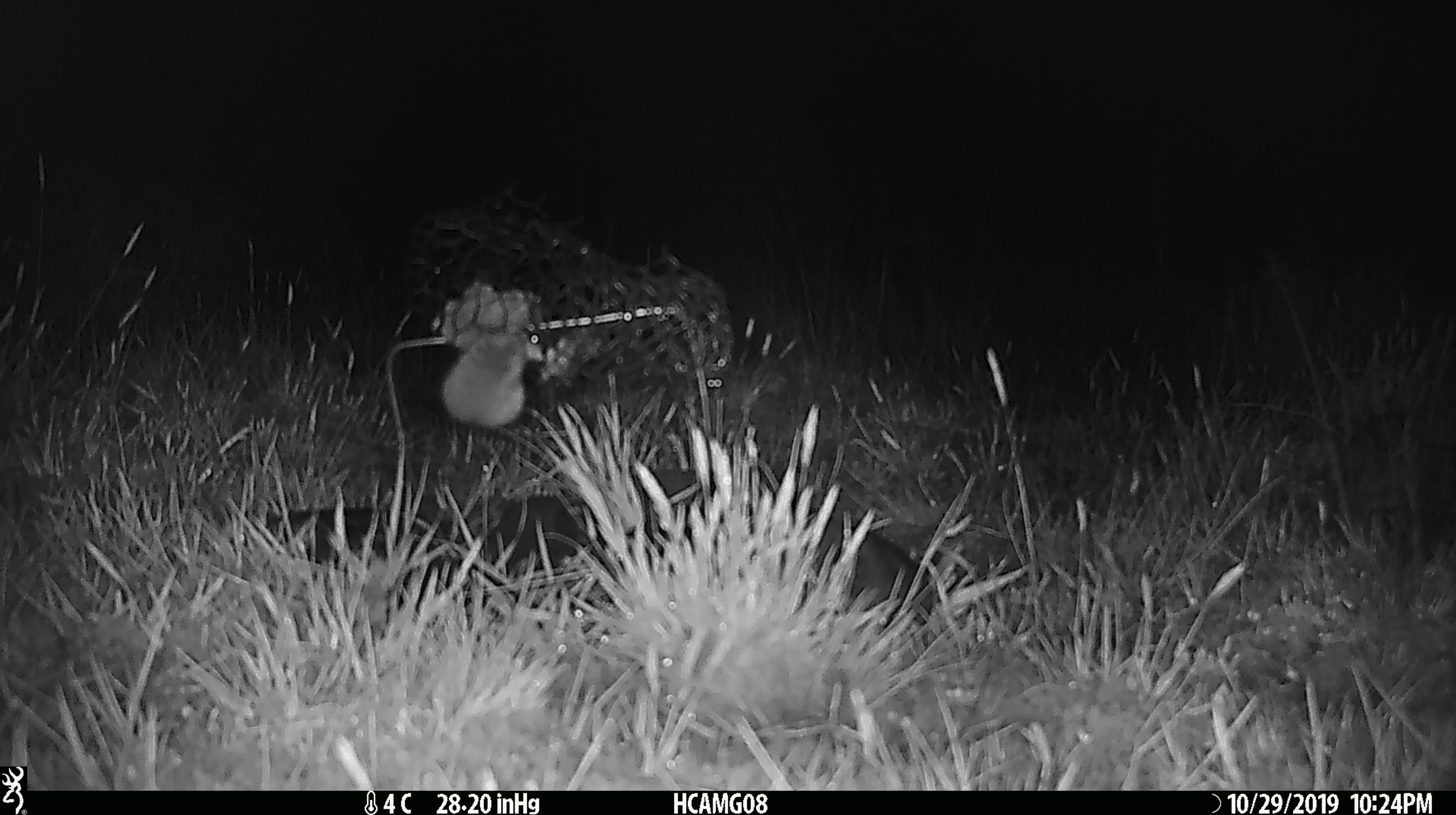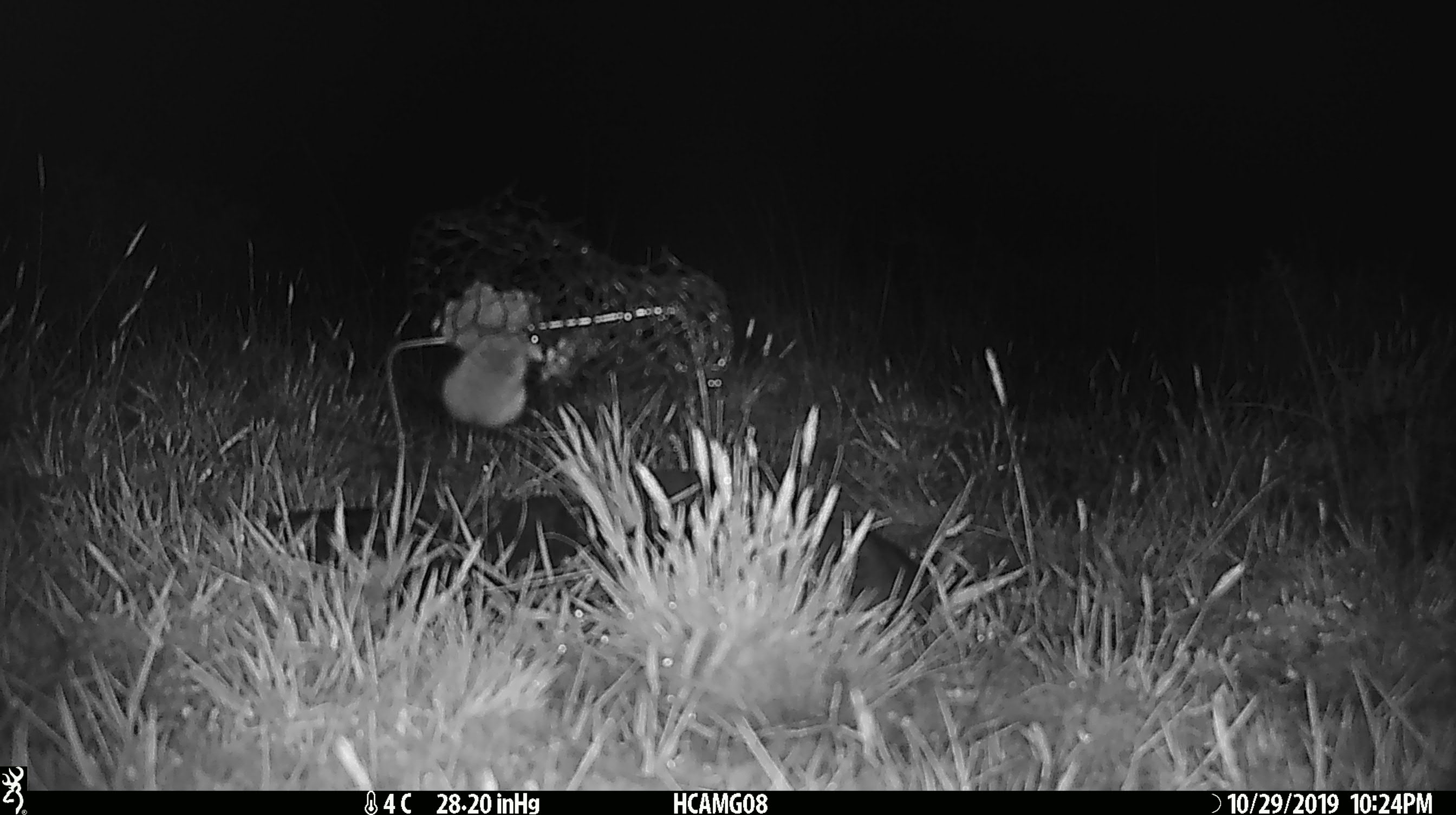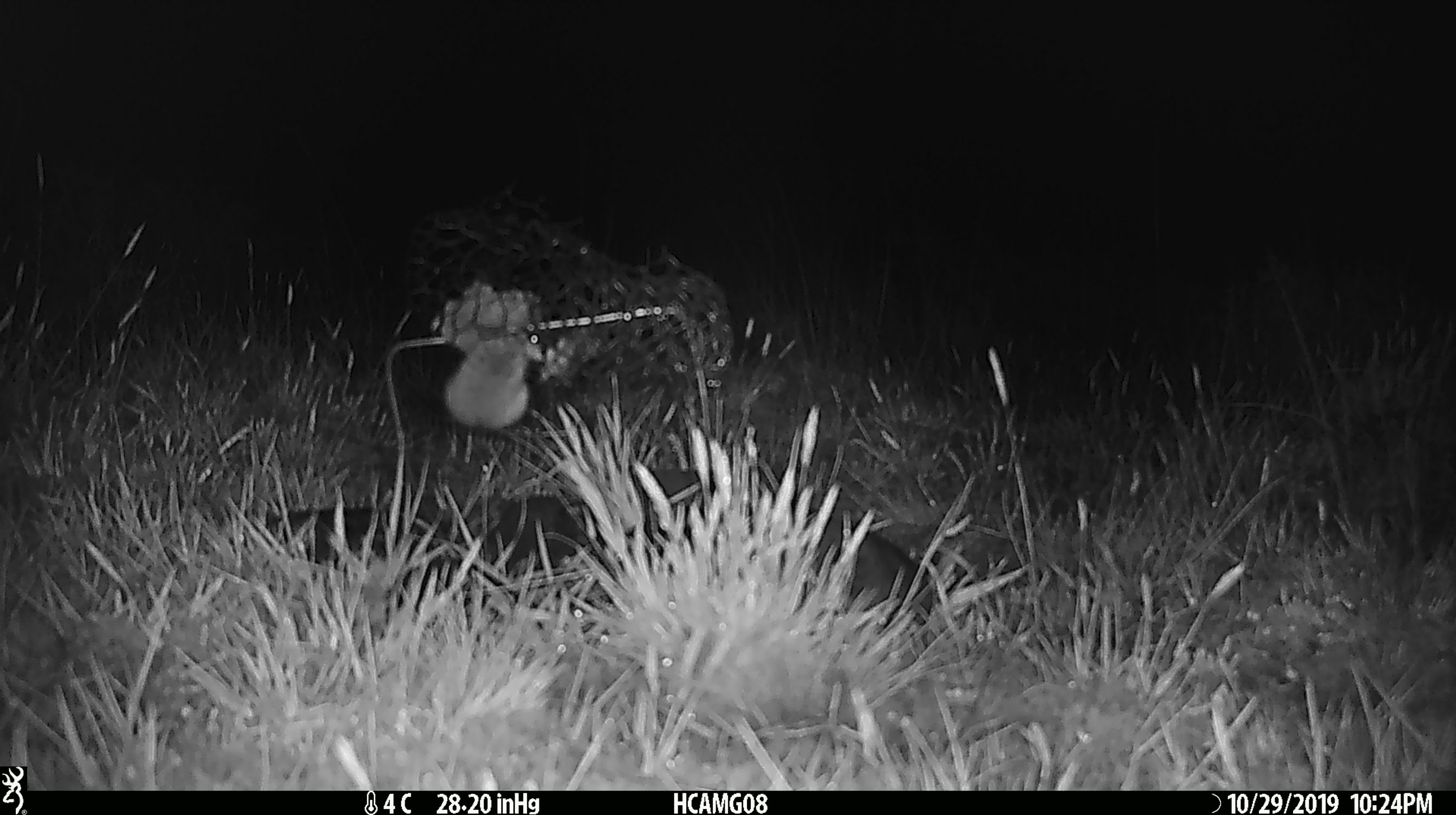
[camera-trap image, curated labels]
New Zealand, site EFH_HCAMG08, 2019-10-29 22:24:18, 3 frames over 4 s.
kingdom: Animalia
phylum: Chordata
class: Mammalia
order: Rodentia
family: Muridae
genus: Mus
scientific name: Mus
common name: mouse